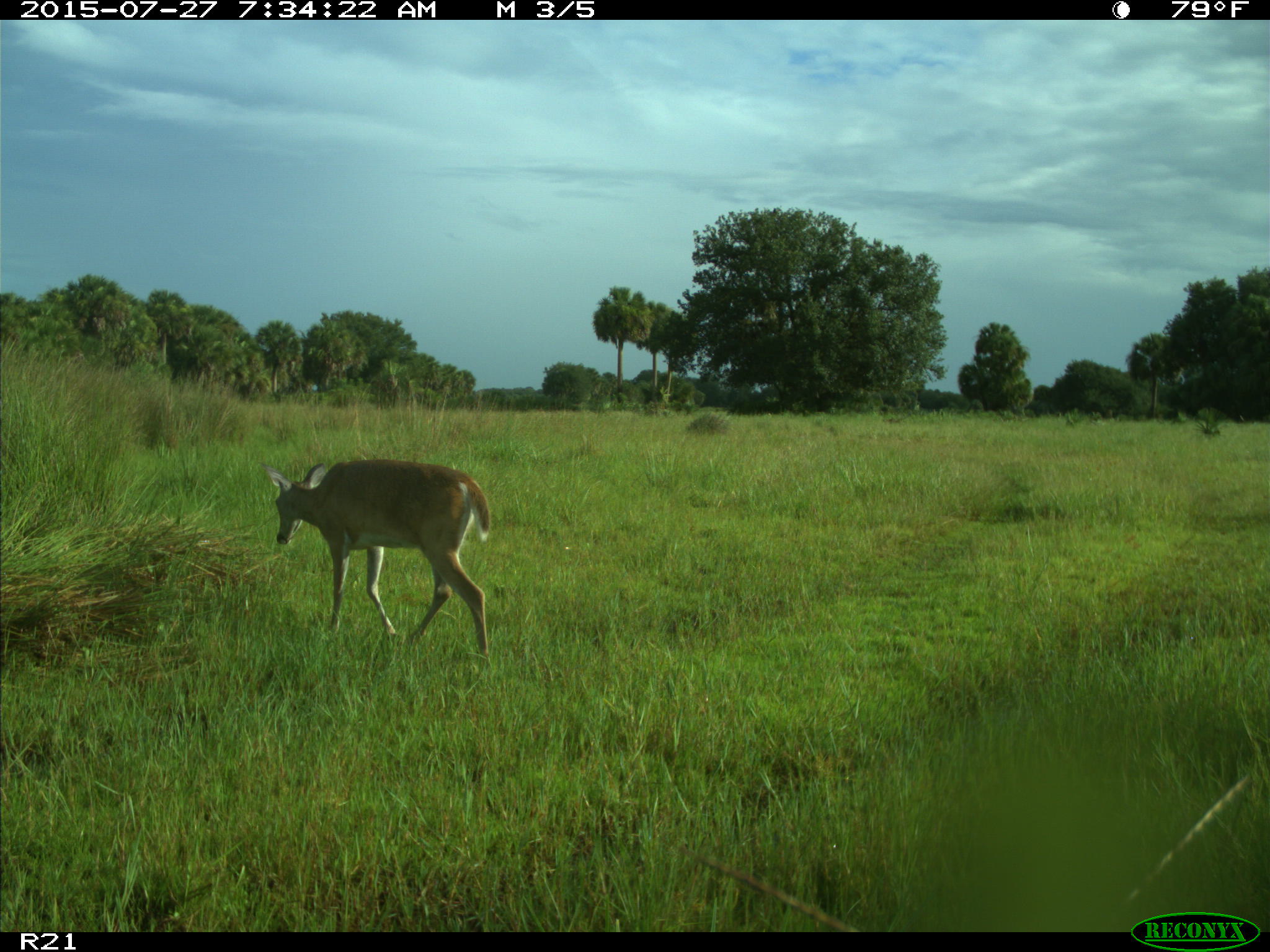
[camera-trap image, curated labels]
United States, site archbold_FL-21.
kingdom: Animalia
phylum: Chordata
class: Mammalia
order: Artiodactyla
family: Cervidae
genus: Odocoileus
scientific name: Odocoileus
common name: deer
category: unidentified deer